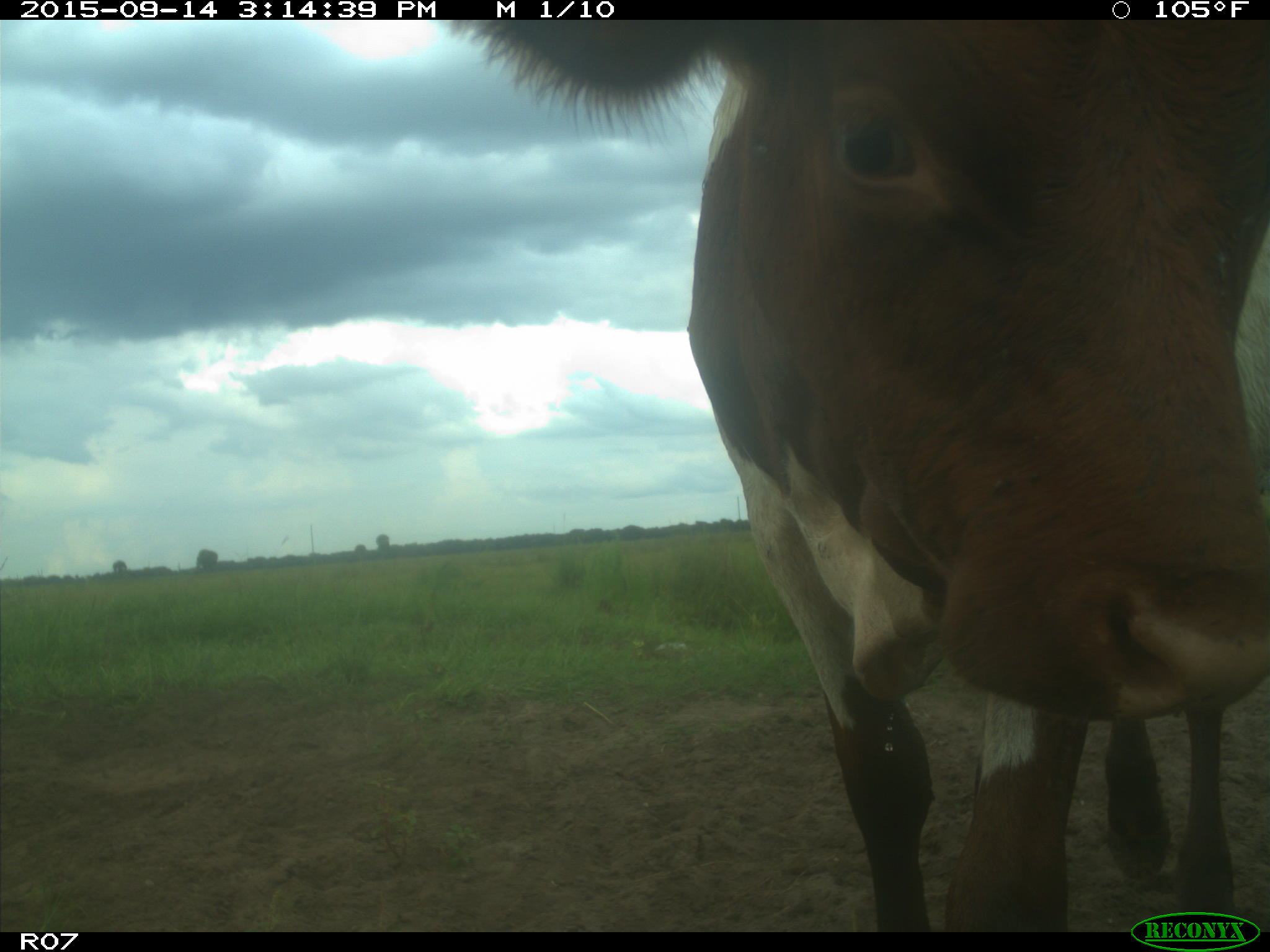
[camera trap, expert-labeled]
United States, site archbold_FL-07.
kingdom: Animalia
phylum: Chordata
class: Mammalia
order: Artiodactyla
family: Bovidae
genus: Bos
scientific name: Bos taurus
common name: domestic cow